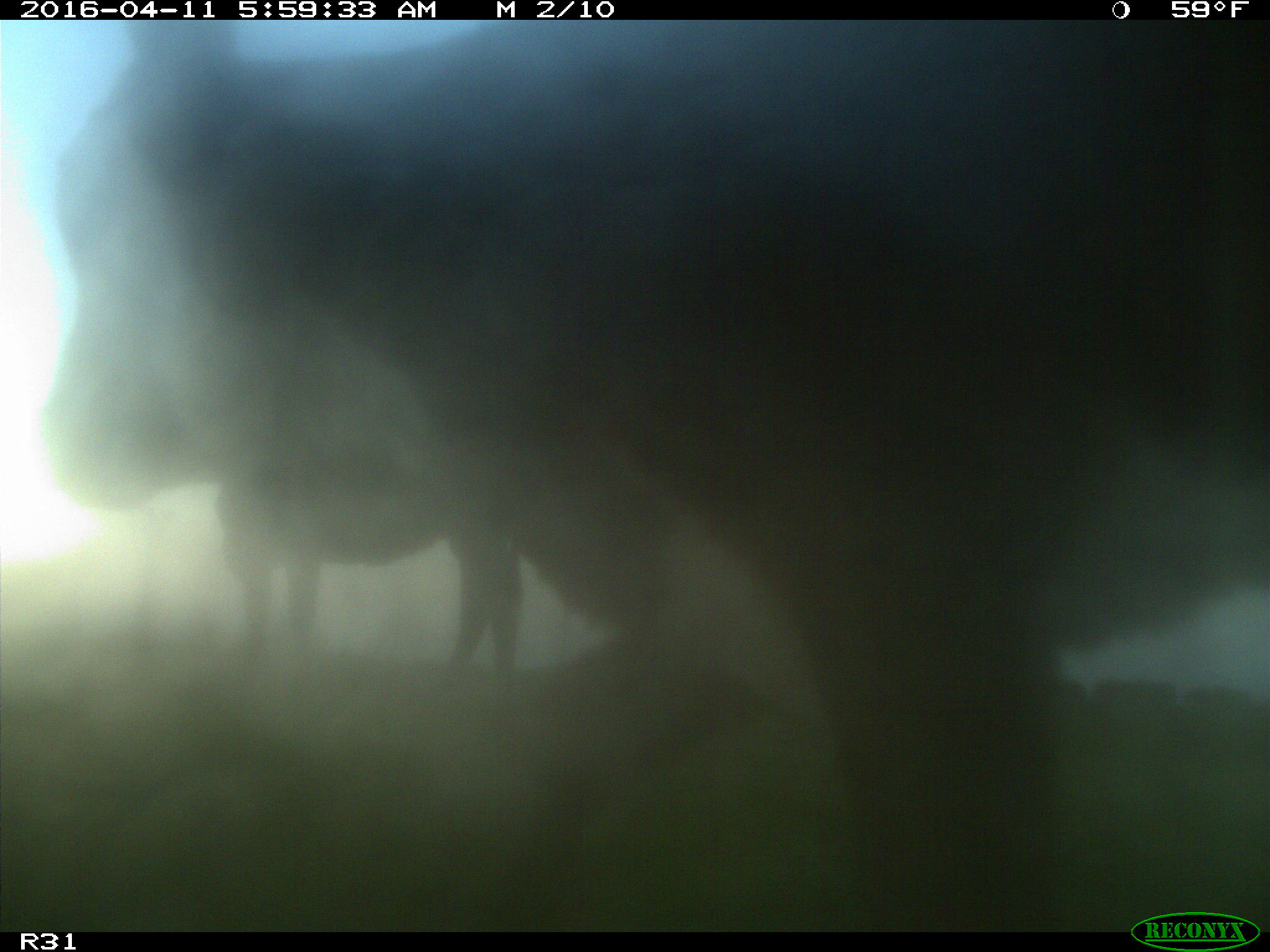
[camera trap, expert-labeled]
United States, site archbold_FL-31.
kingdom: Animalia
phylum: Chordata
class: Mammalia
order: Artiodactyla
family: Bovidae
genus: Bos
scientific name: Bos taurus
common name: domestic cow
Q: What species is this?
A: Bos taurus (domestic cow).